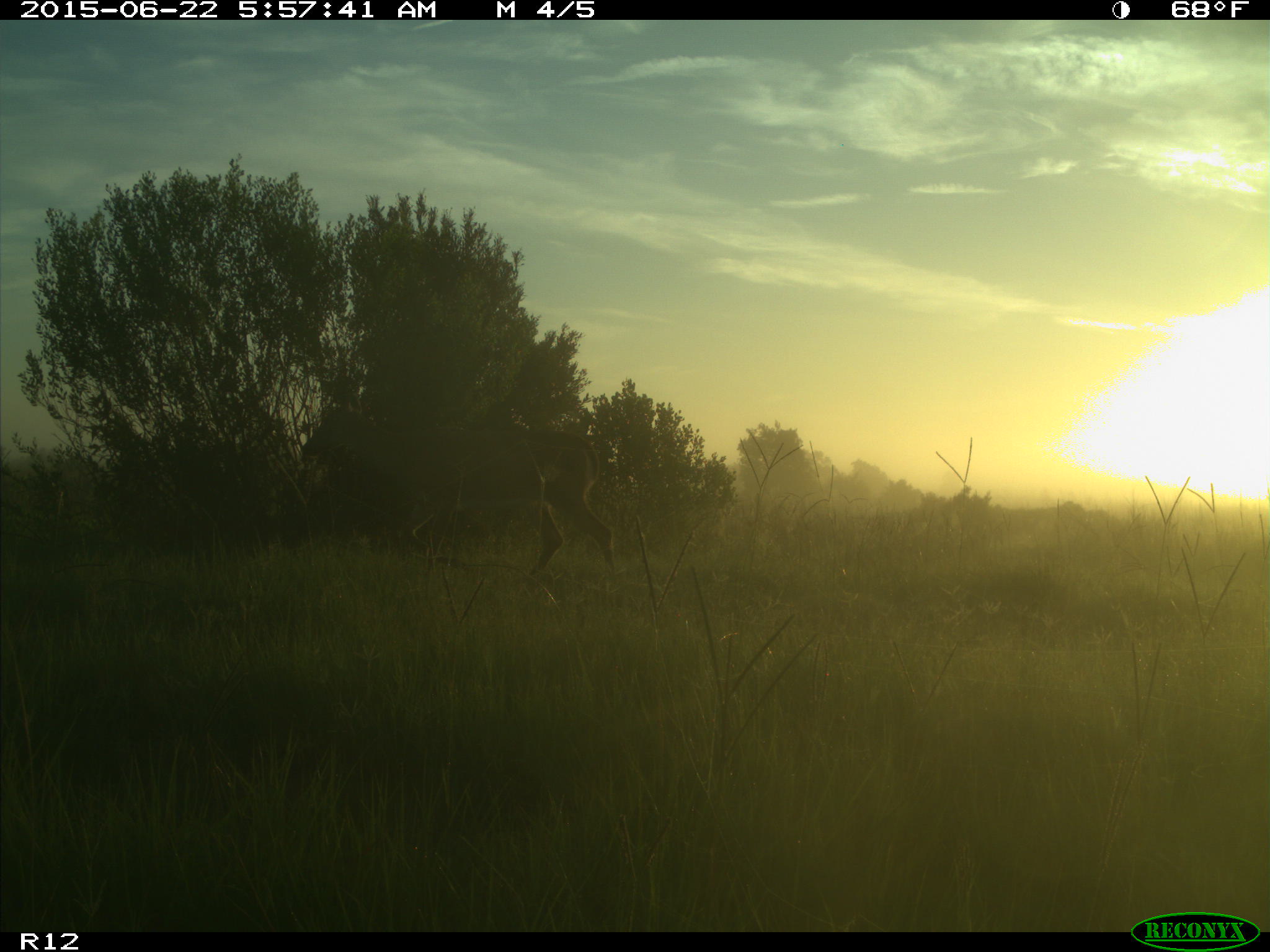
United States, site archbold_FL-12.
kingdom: Animalia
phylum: Chordata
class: Mammalia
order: Artiodactyla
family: Cervidae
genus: Odocoileus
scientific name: Odocoileus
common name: deer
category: unidentified deer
Unidentified deer (deer) (Odocoileus).